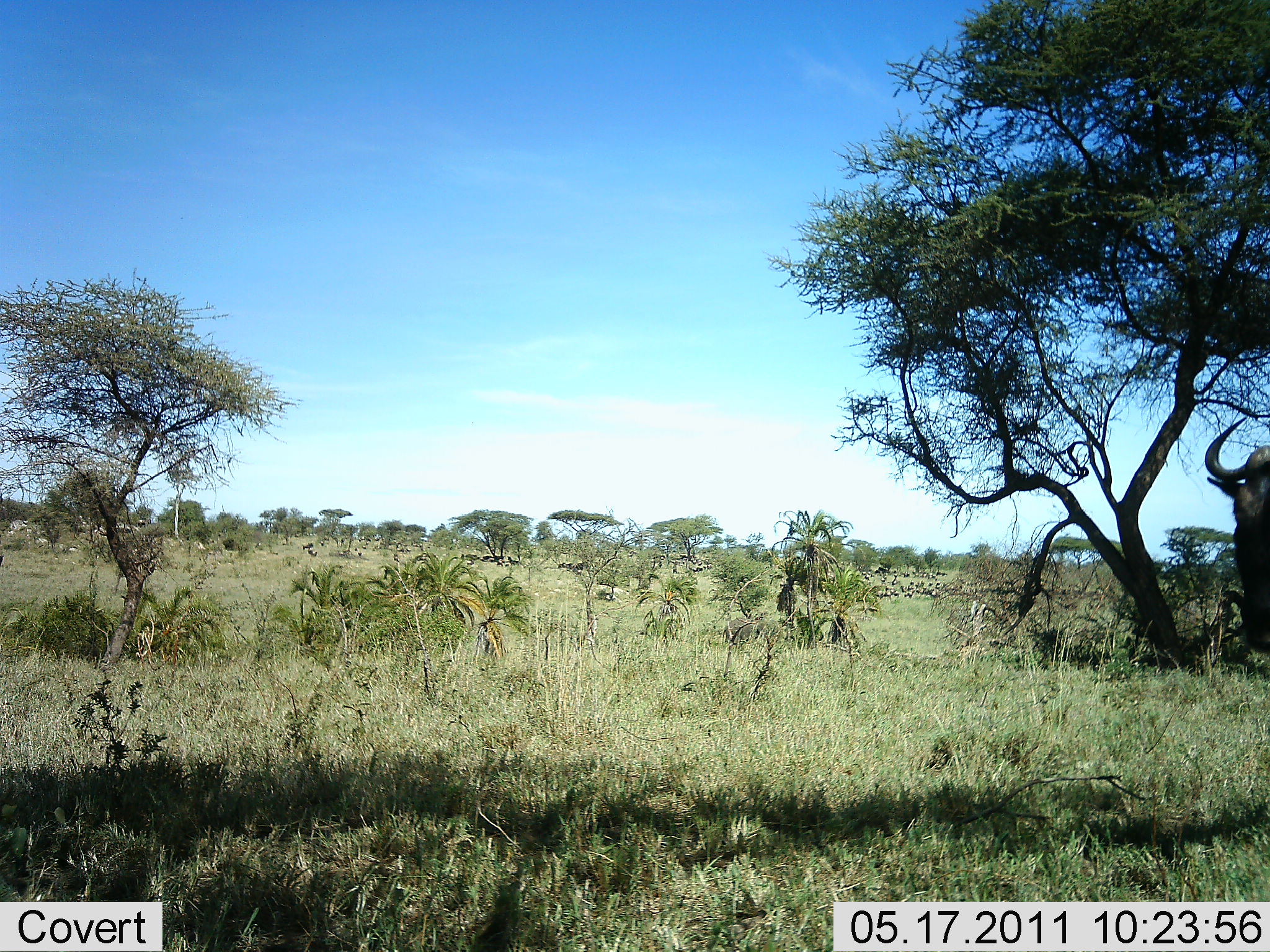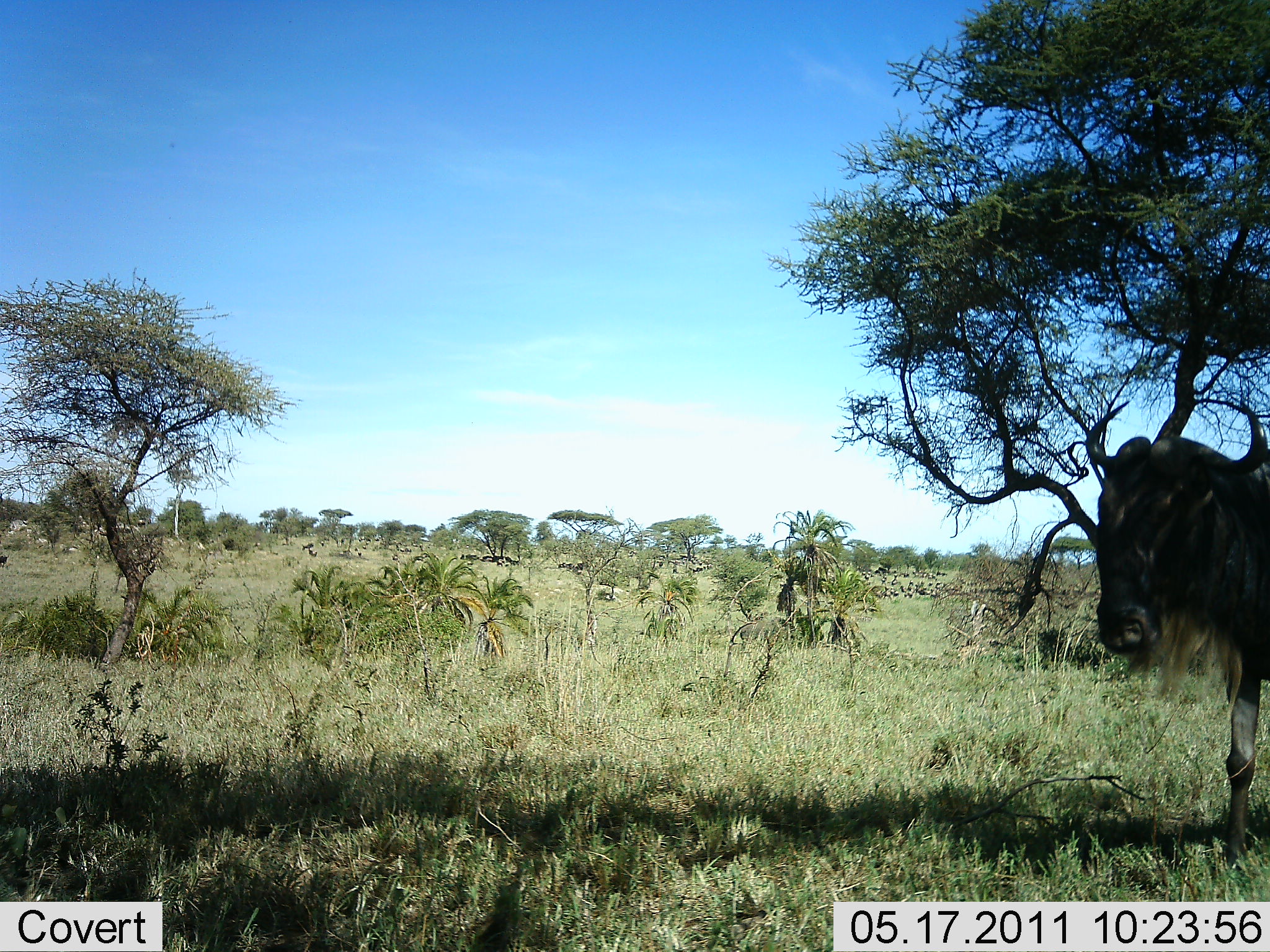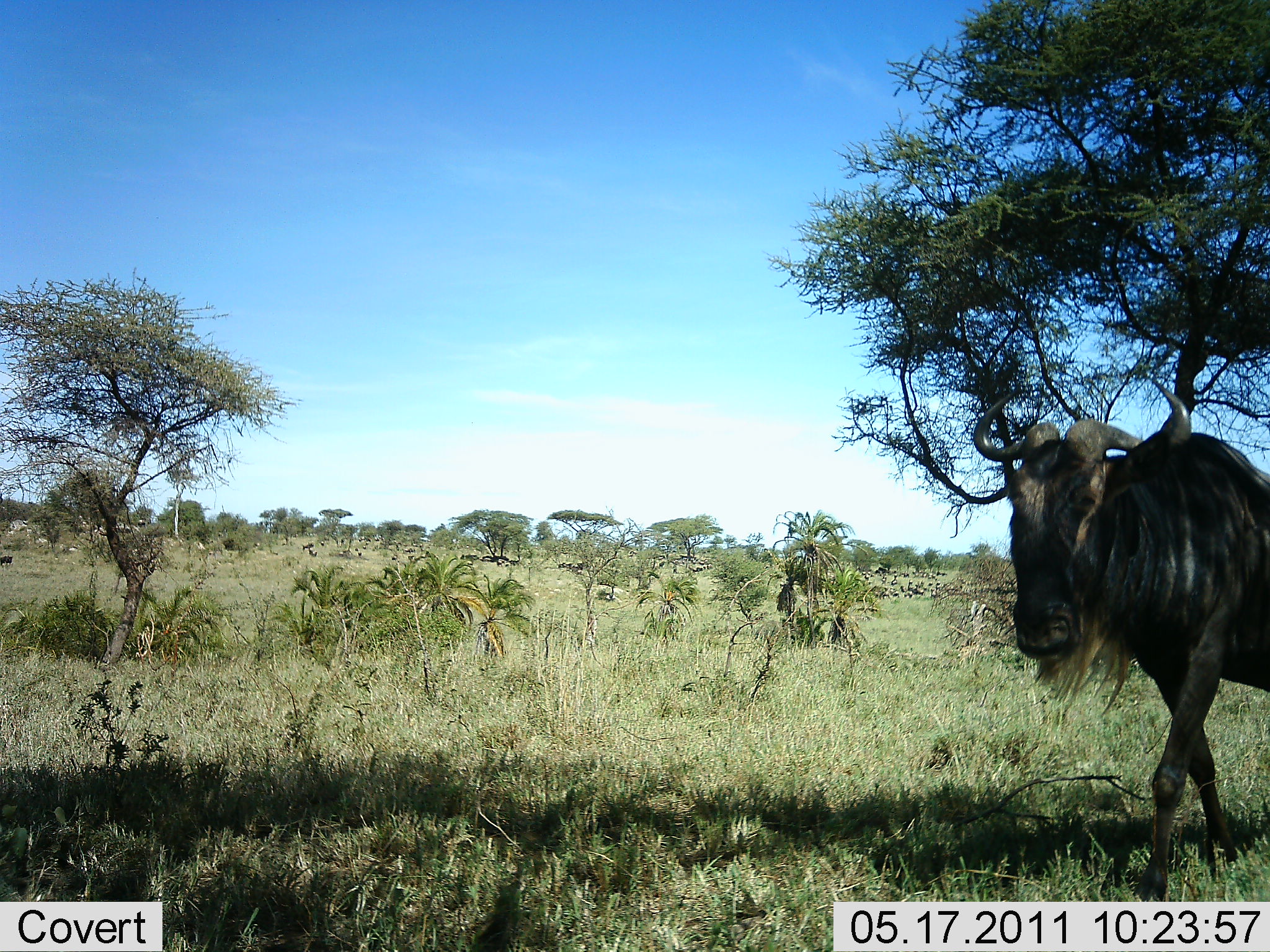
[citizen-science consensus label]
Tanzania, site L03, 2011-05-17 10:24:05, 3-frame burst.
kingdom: Animalia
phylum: Chordata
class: Mammalia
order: Artiodactyla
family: Bovidae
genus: Connochaetes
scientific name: Connochaetes taurinus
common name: blue wildebeest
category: wildebeest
Wildebeest (blue wildebeest) (Connochaetes taurinus), count 1. Behavior (volunteer vote fractions): standing 18%, resting 0%, moving 91%, interacting 0%. Young present (vote fraction): 0%. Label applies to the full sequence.